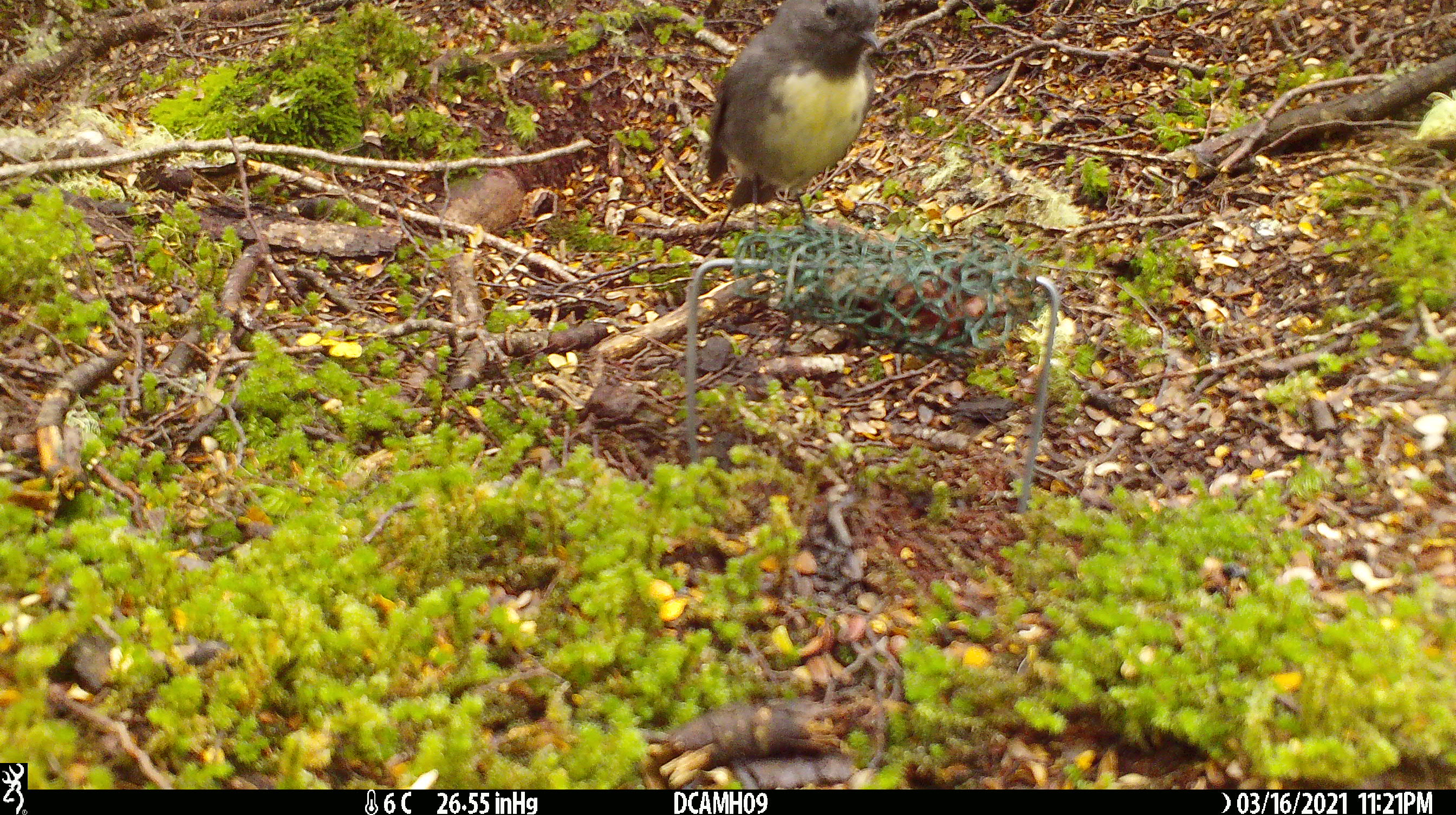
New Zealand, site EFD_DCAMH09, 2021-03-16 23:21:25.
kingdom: Animalia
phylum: Chordata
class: Aves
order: Passeriformes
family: Petroicidae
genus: Petroica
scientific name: Petroica australis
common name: new zealand robin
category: robin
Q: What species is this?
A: Robin (new zealand robin) (Petroica australis).